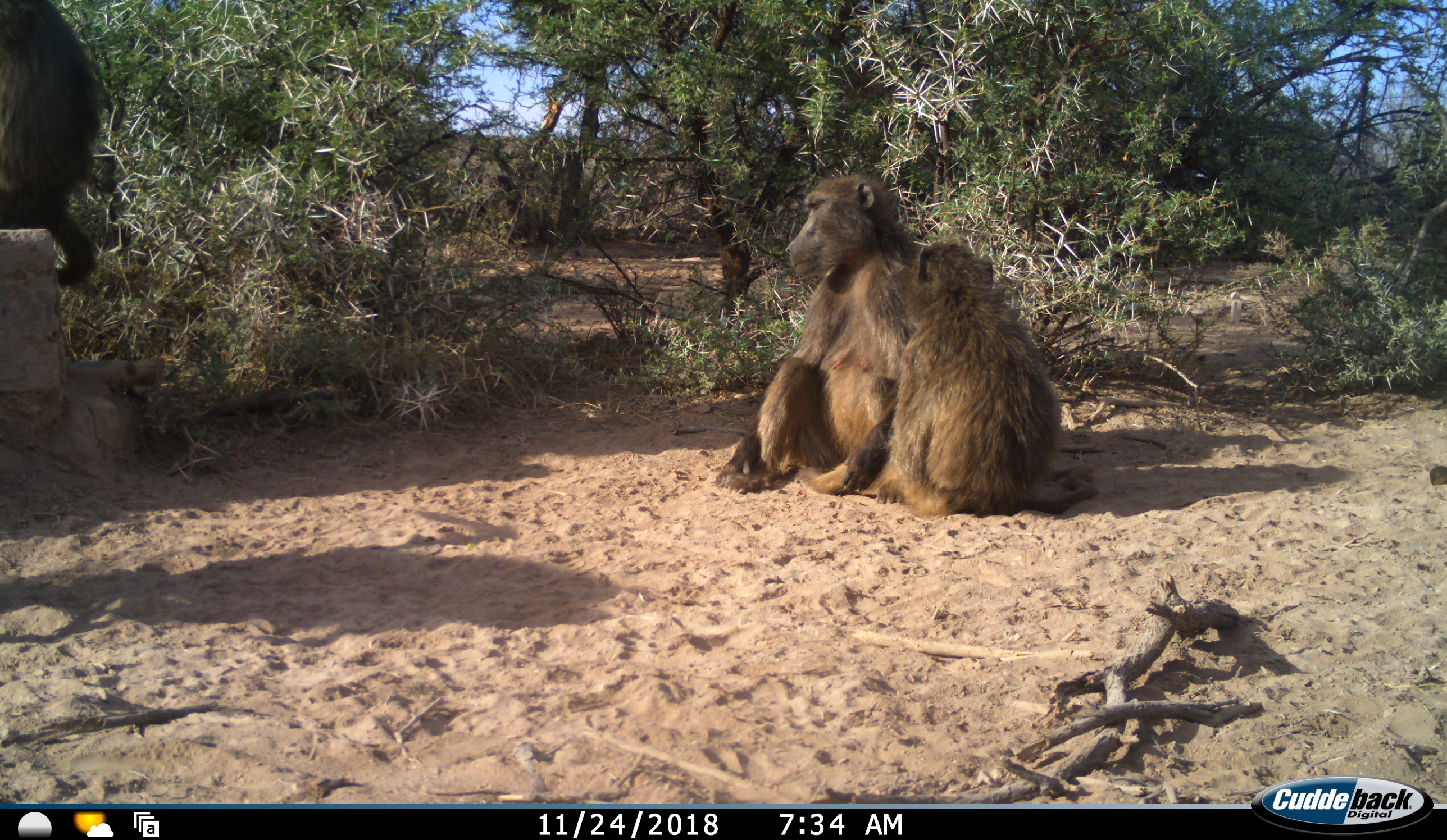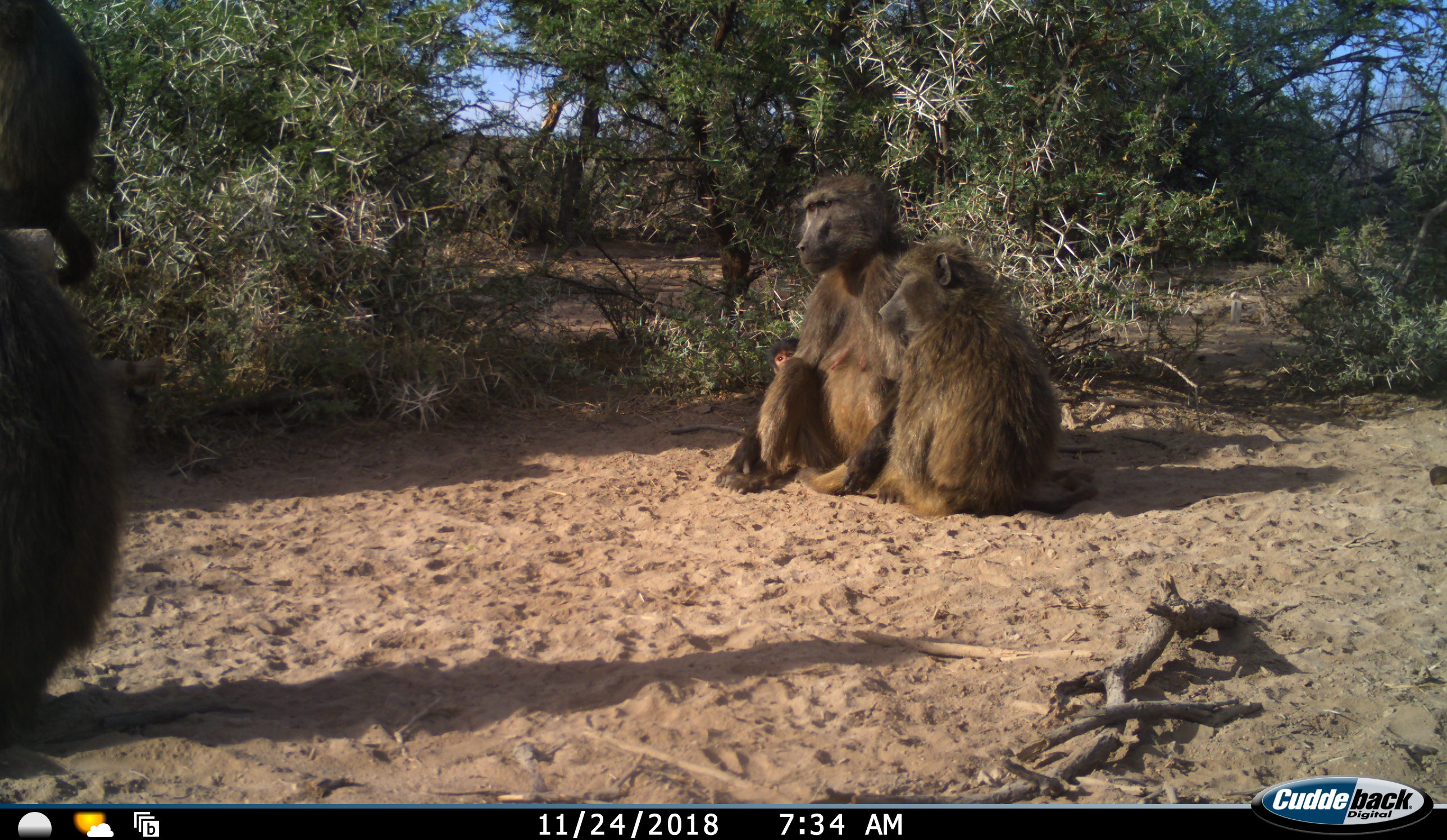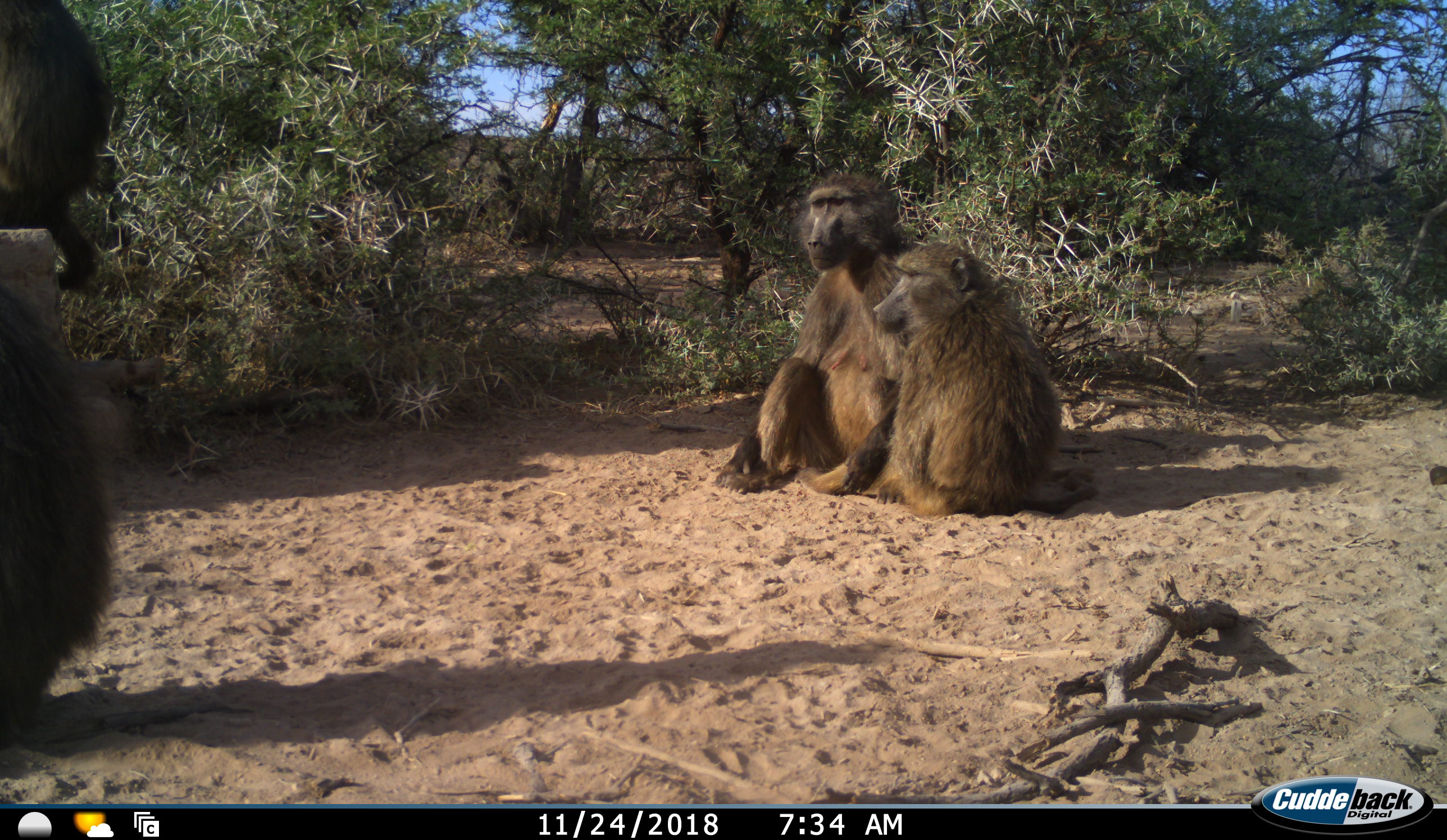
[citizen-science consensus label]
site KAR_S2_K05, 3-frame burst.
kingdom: Animalia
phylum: Chordata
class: Mammalia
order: Primates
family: Cercopithecidae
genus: Papio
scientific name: Papio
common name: baboon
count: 4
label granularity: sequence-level